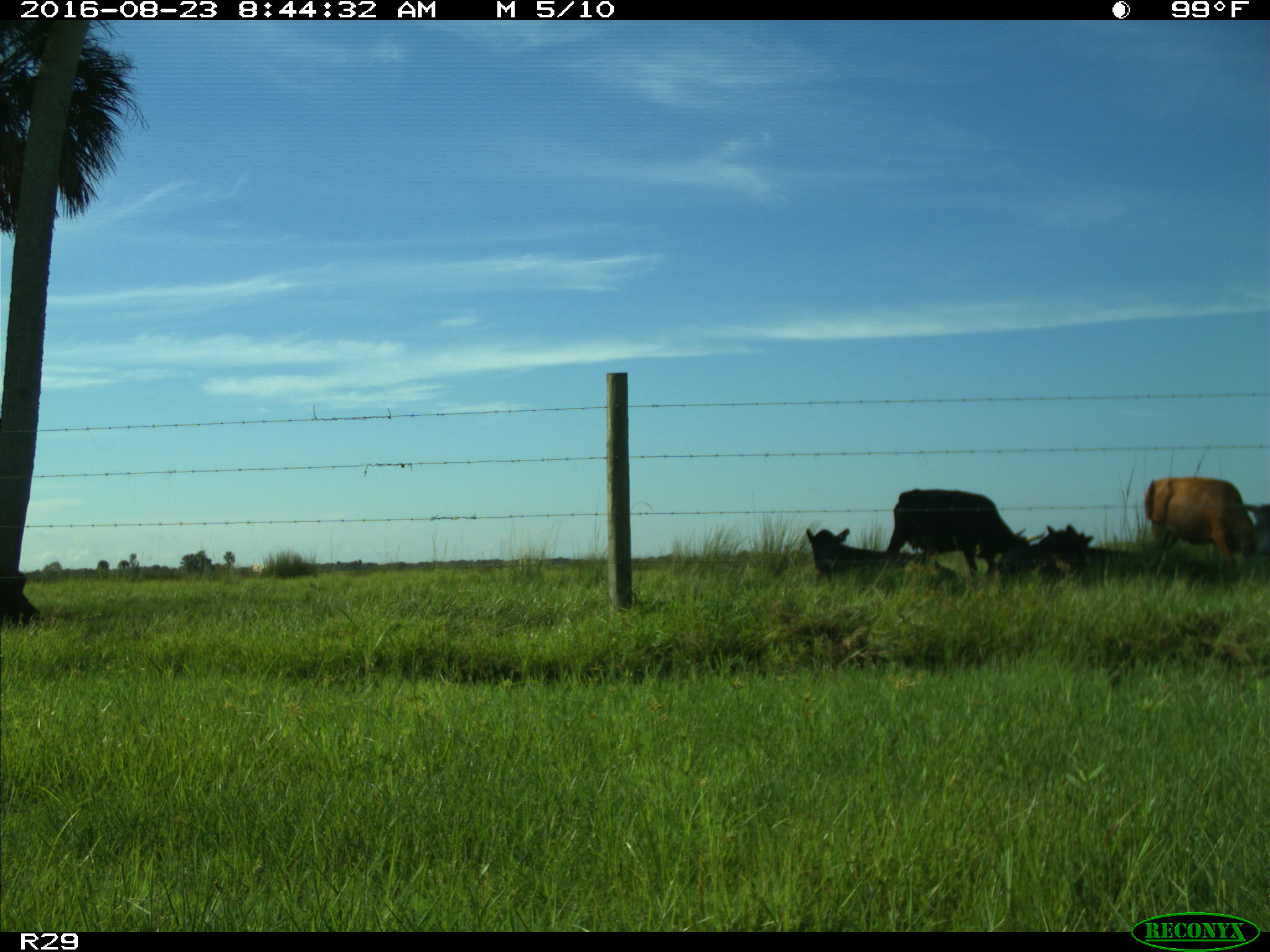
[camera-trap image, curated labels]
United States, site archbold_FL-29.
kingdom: Animalia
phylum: Chordata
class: Mammalia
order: Artiodactyla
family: Bovidae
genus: Bos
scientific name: Bos taurus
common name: domestic cow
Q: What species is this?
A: Bos taurus (domestic cow).